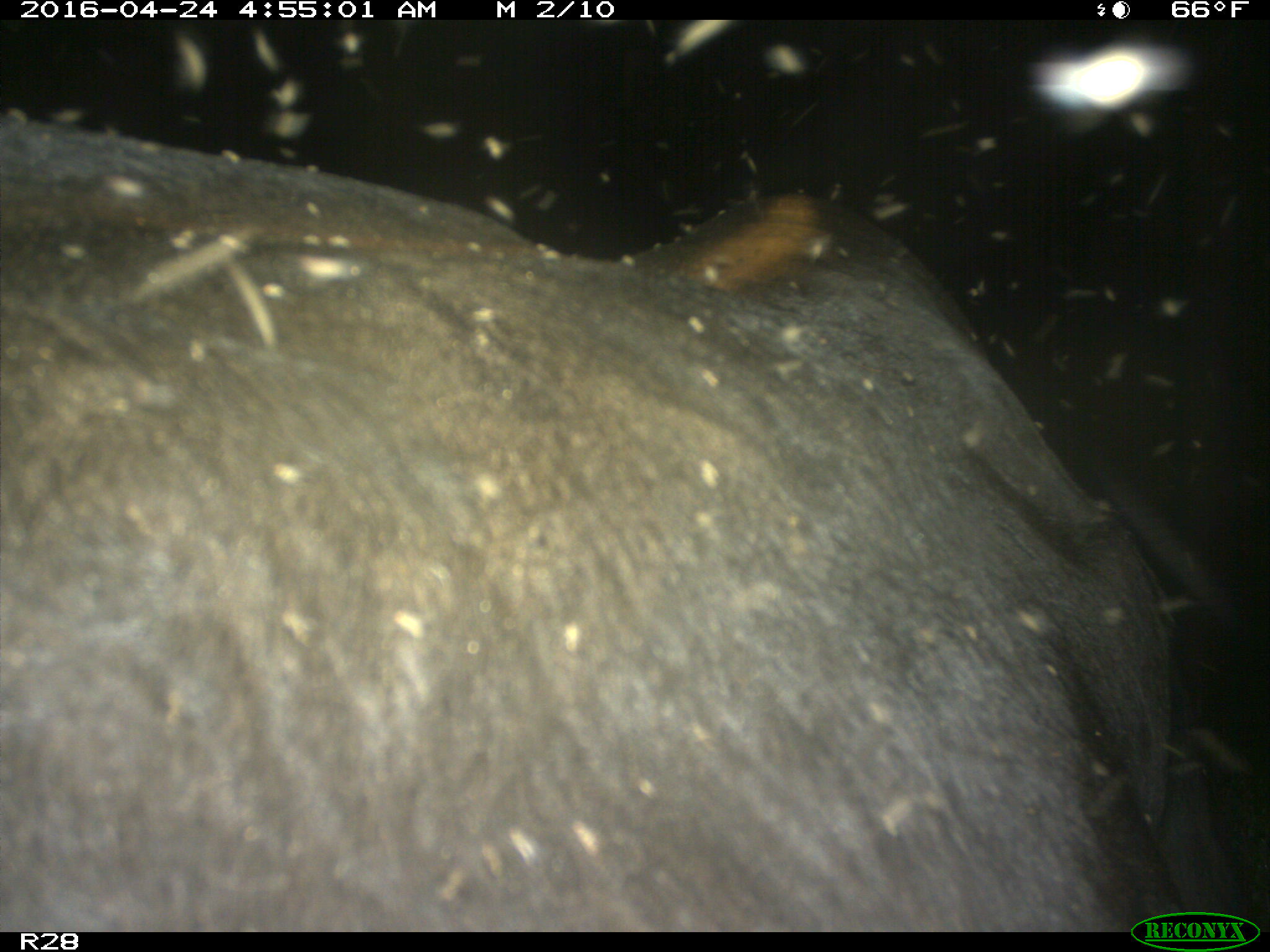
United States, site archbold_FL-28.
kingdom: Animalia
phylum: Chordata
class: Mammalia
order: Artiodactyla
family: Suidae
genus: Sus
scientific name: Sus scrofa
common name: wild boar